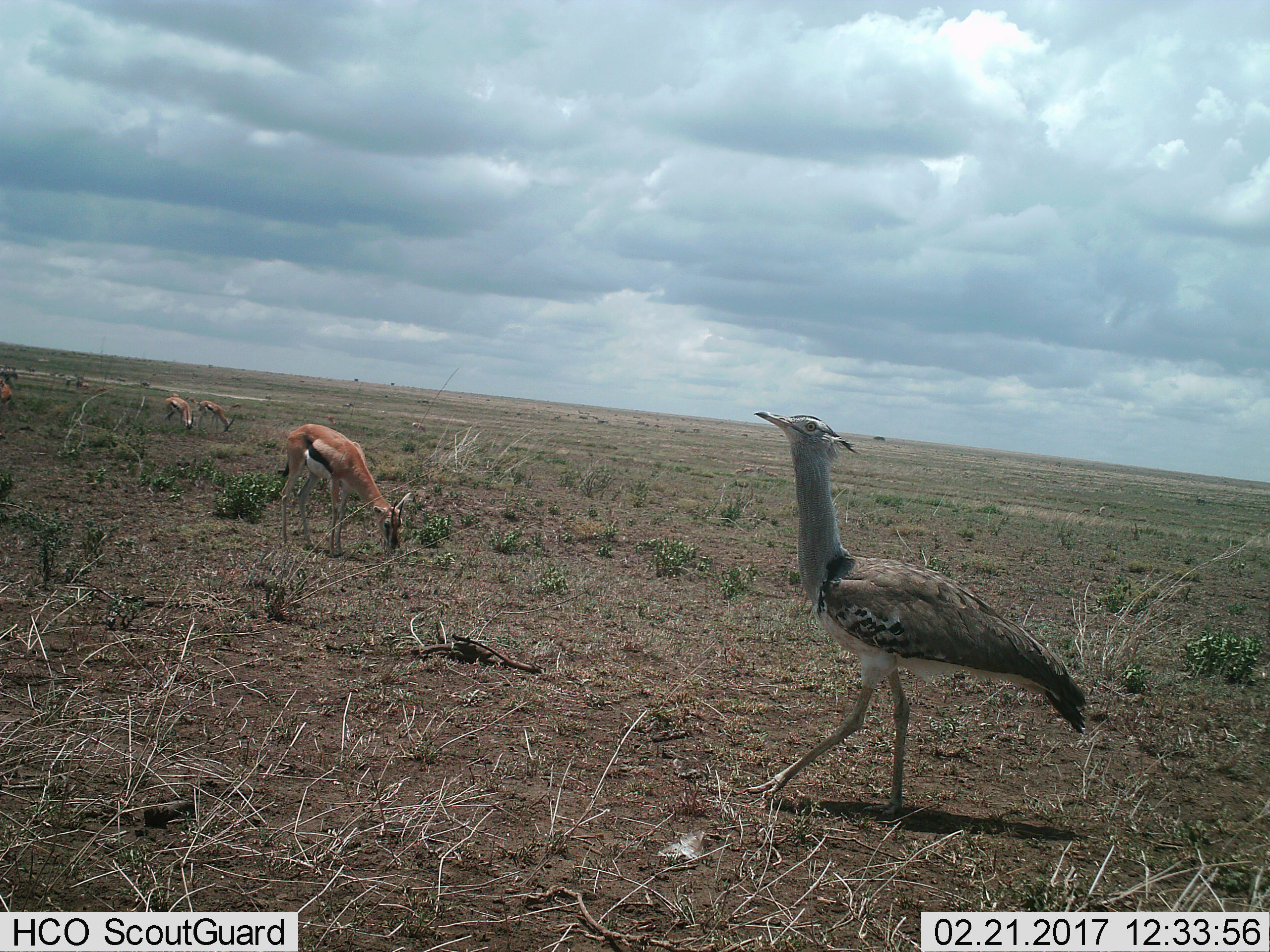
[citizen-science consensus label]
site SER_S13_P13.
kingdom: Animalia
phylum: Chordata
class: Aves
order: Otidiformes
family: Otididae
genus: Ardeotis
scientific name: Ardeotis kori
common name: kori bustard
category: bustardkori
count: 1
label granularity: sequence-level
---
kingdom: Animalia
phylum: Chordata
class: Mammalia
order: Artiodactyla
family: Bovidae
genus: Eudorcas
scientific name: Eudorcas thomsonii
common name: thomson's gazelle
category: gazellethomsons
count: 4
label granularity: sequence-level